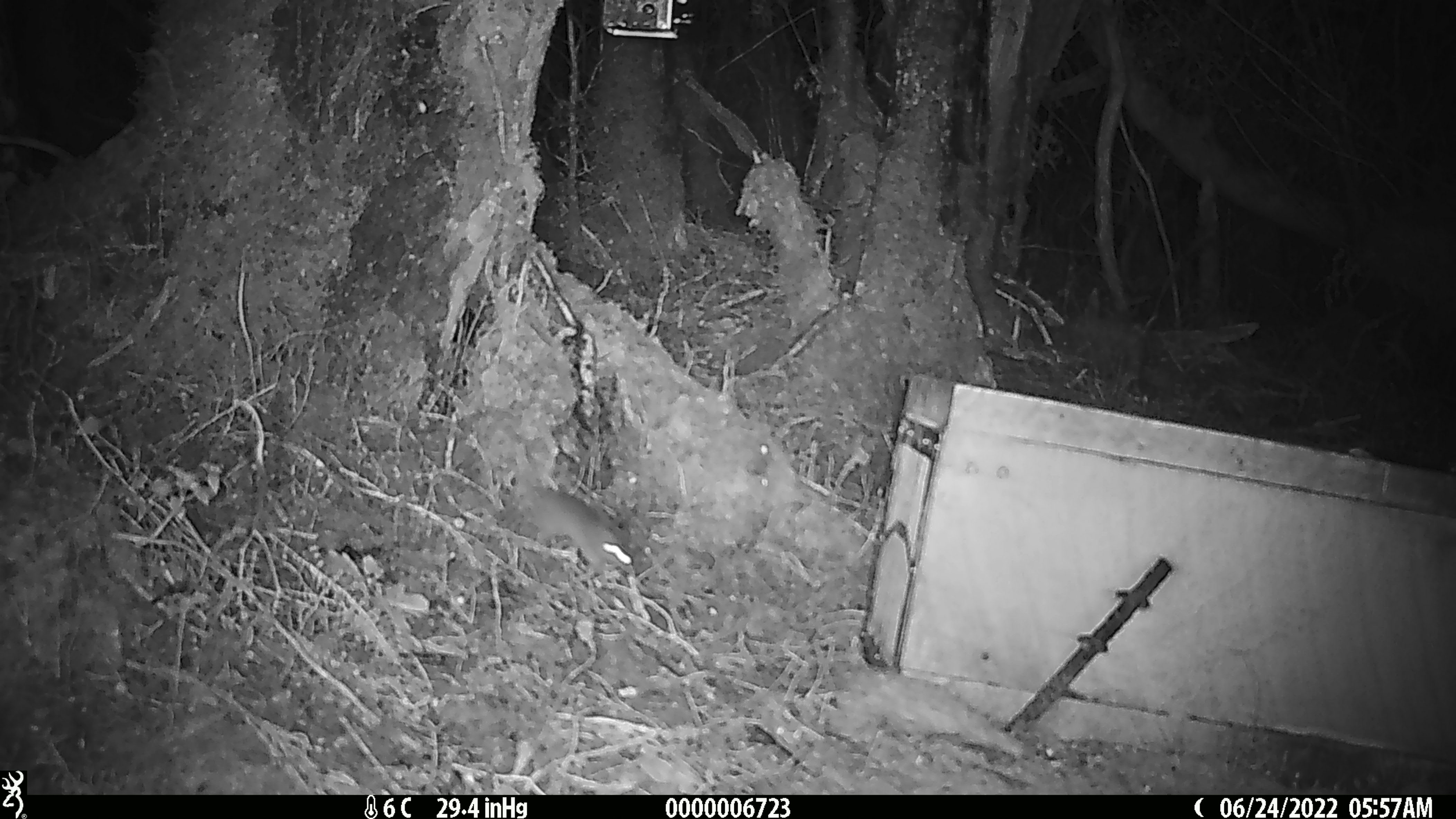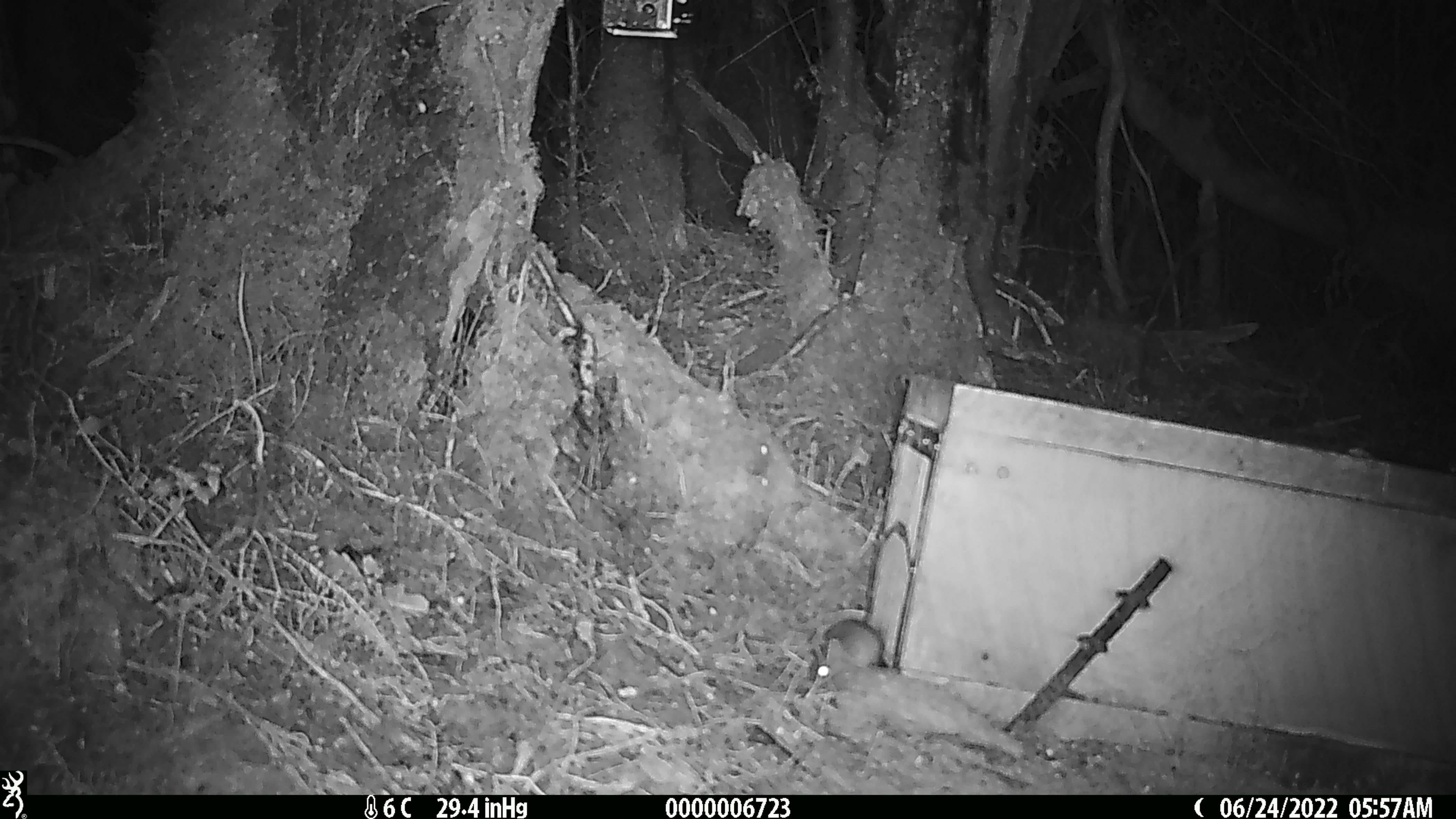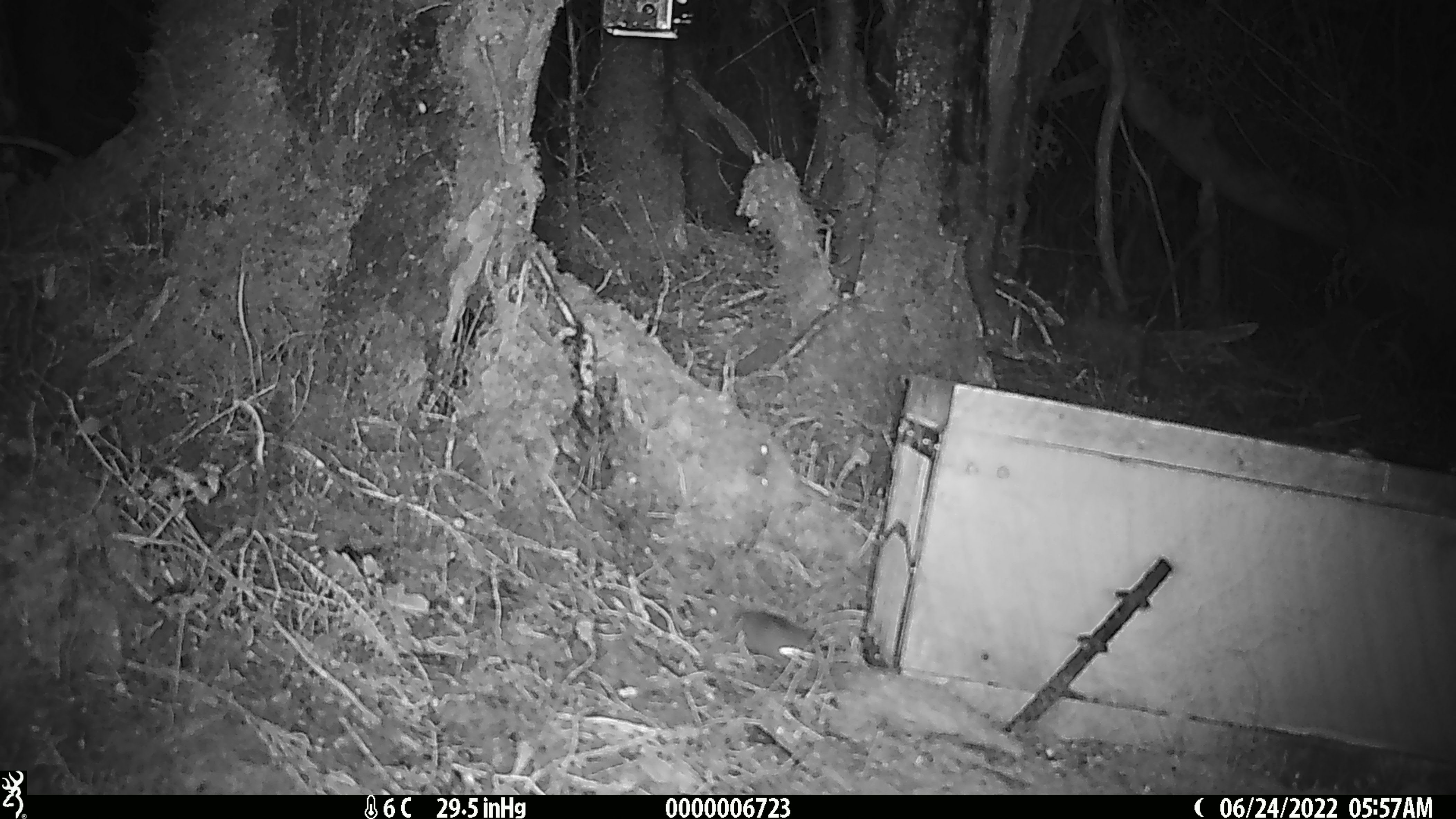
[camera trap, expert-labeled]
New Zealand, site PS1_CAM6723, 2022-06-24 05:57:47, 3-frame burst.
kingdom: Animalia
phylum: Chordata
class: Mammalia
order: Rodentia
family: Muridae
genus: Mus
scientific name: Mus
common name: mouse